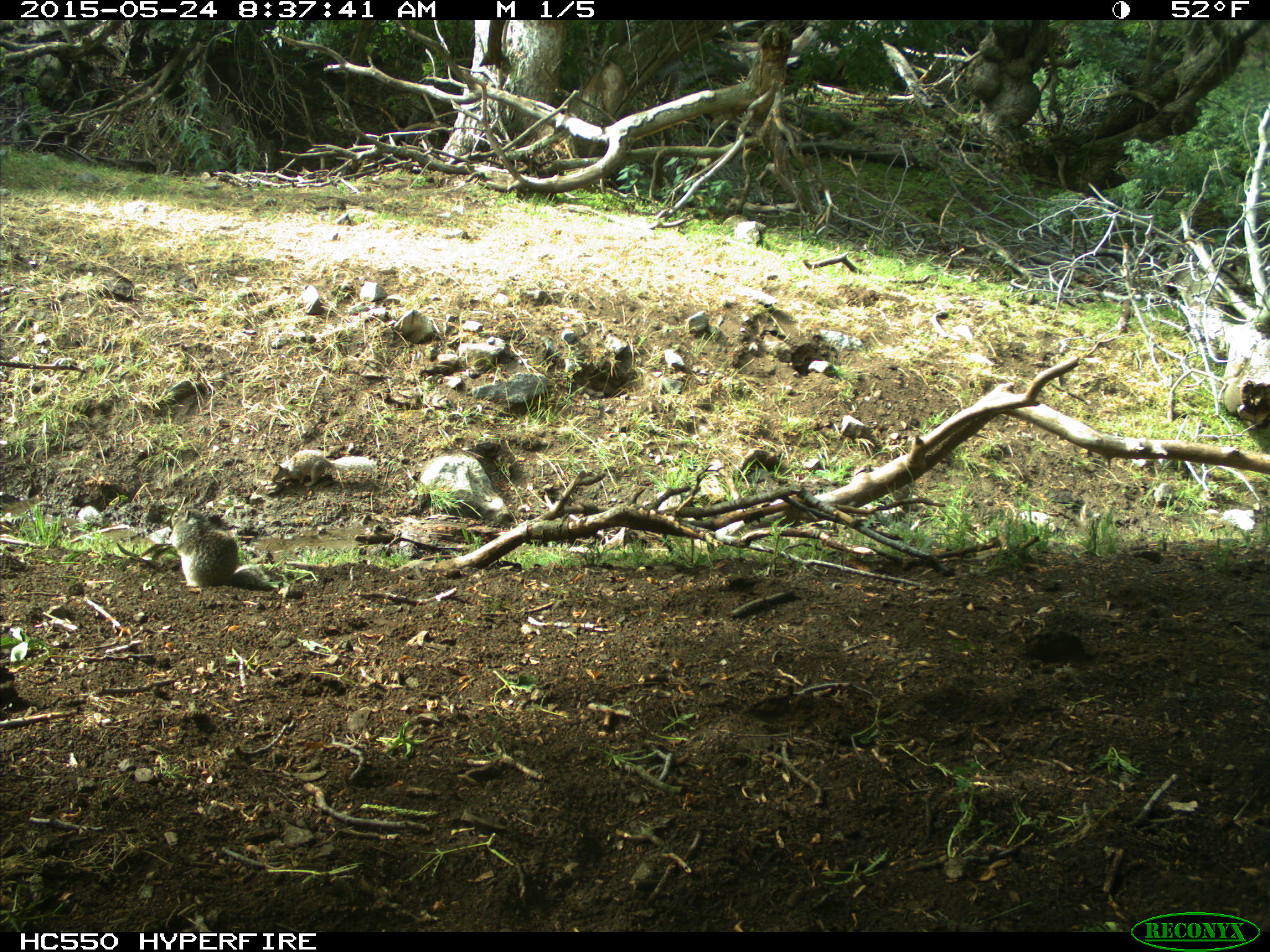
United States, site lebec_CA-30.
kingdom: Animalia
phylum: Chordata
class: Mammalia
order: Rodentia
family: Sciuridae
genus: Otospermophilus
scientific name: Otospermophilus beecheyi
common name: california ground squirrel